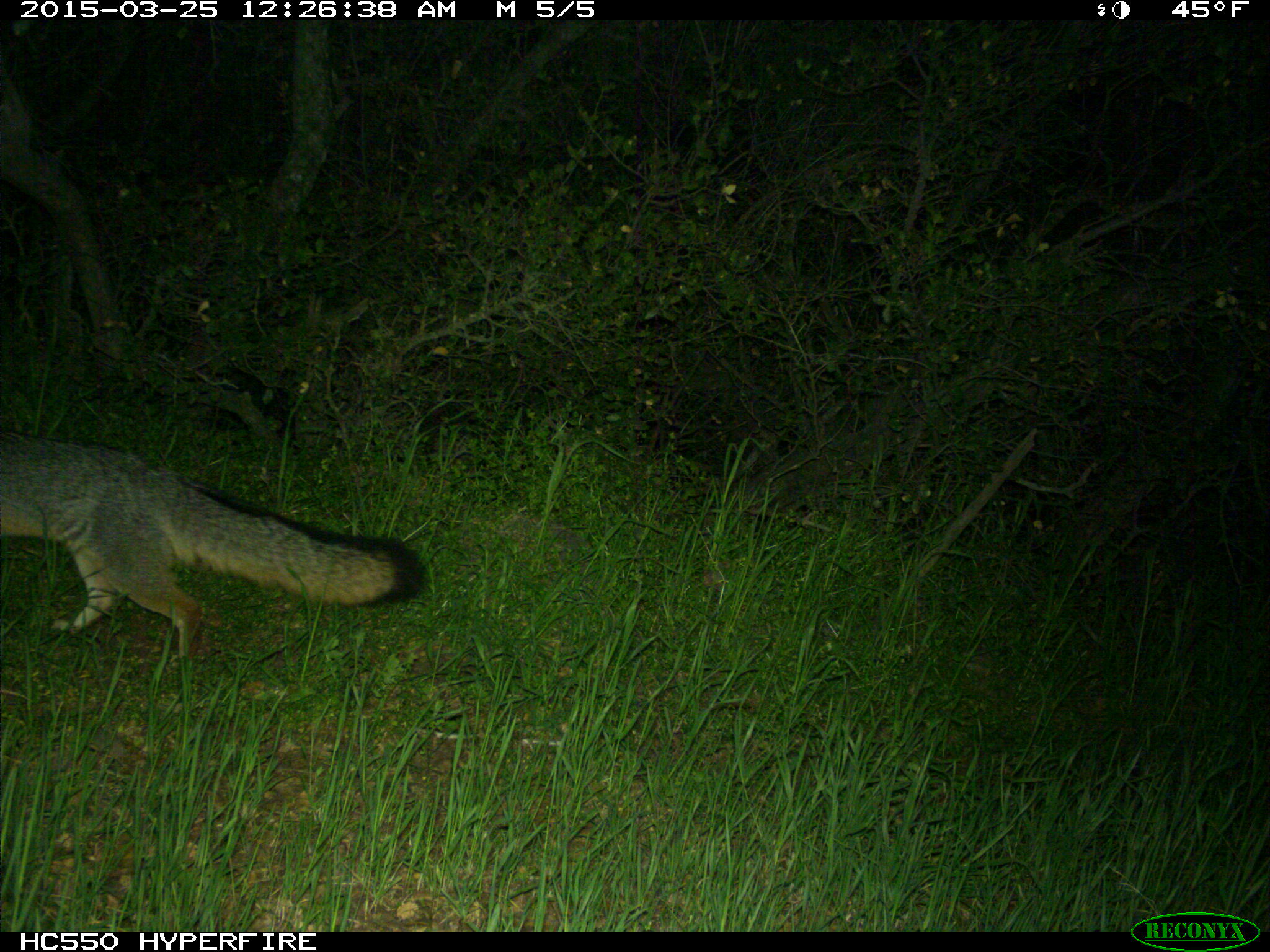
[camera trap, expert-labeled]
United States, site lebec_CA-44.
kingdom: Animalia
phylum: Chordata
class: Mammalia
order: Carnivora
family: Canidae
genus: Urocyon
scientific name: Urocyon cinereoargenteus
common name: gray fox